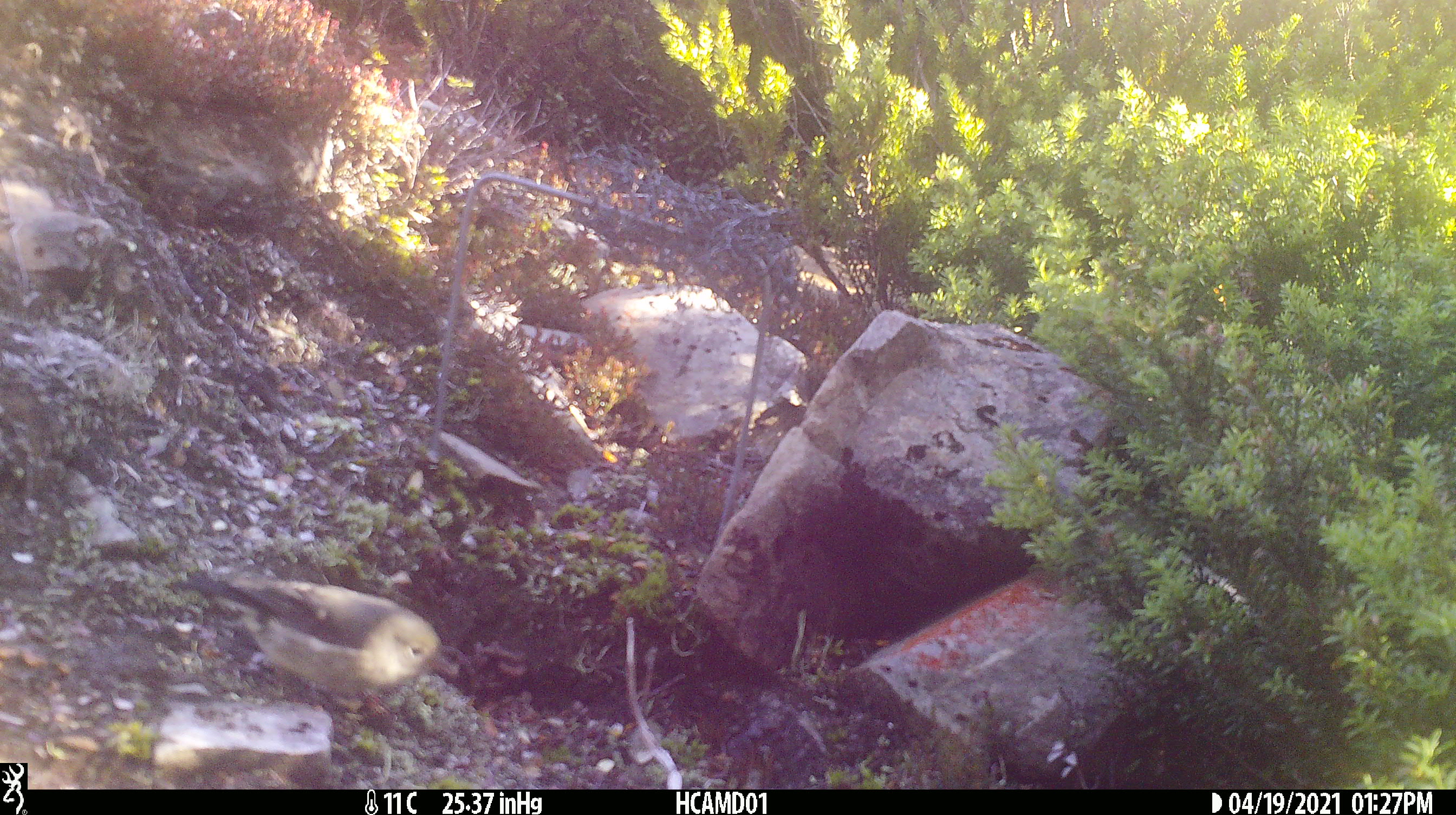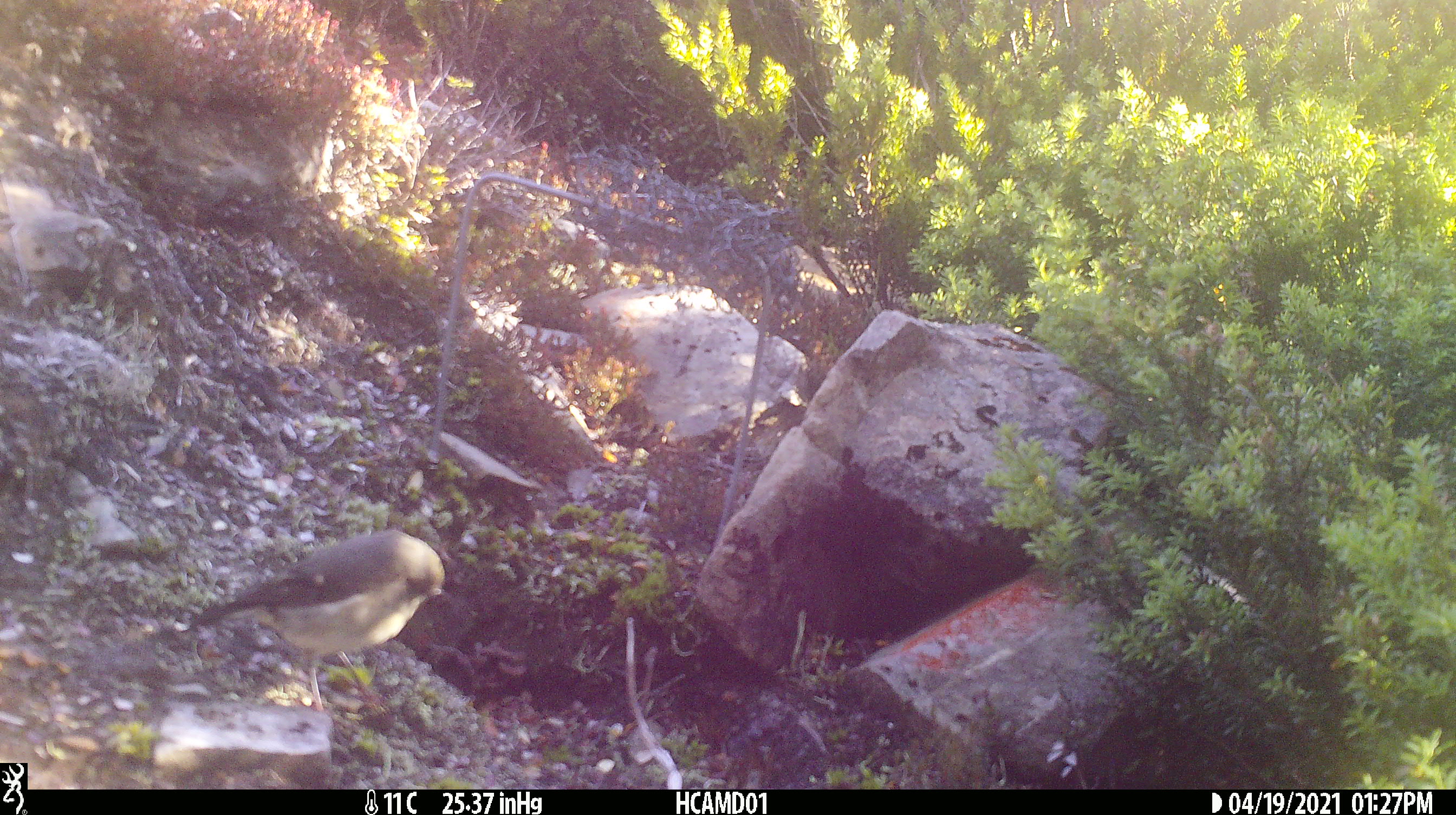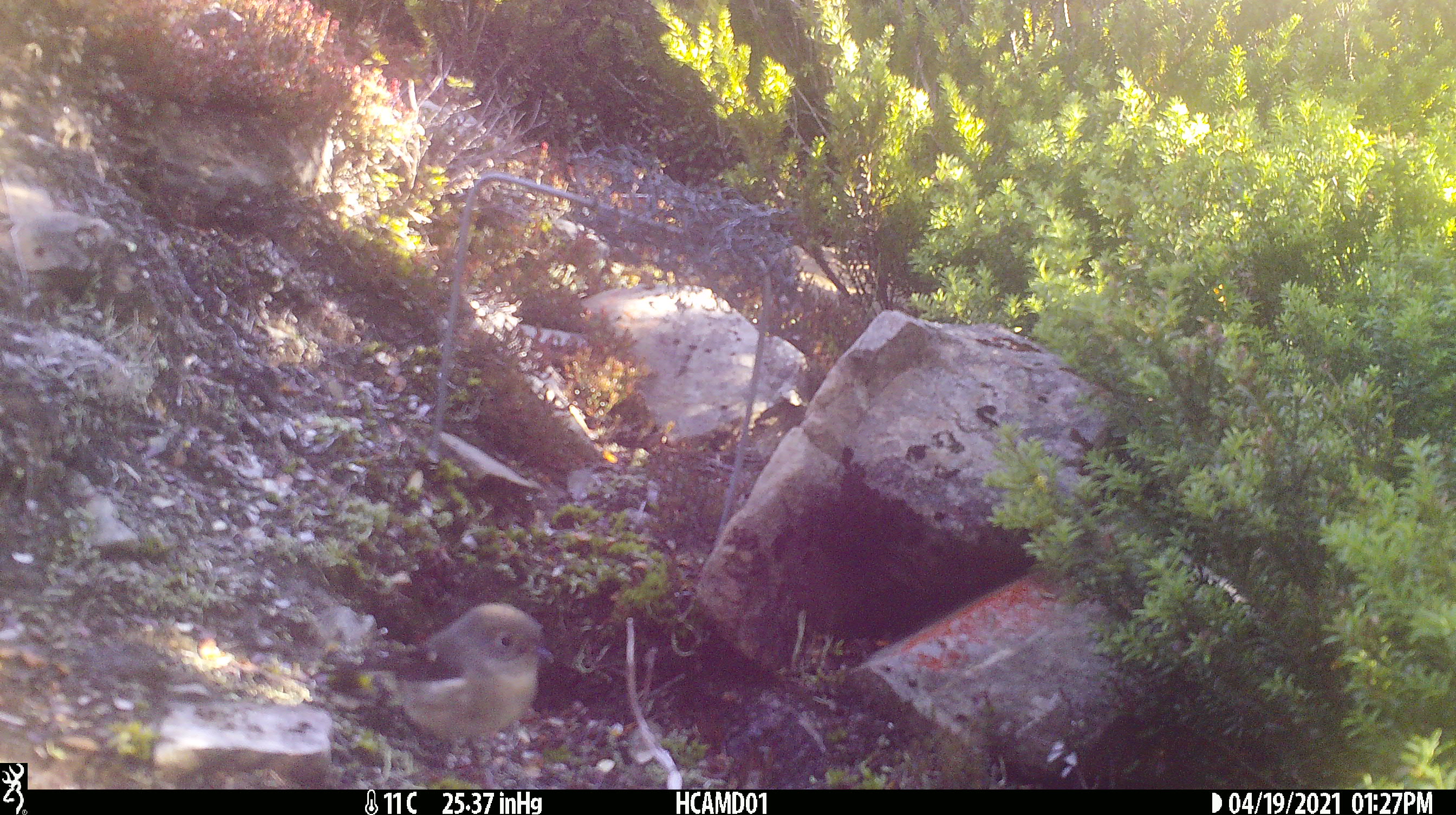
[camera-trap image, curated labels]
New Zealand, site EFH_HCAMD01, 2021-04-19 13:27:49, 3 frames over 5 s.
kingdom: Animalia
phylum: Chordata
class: Aves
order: Passeriformes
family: Petroicidae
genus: Petroica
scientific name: Petroica macrocephala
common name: tomtit